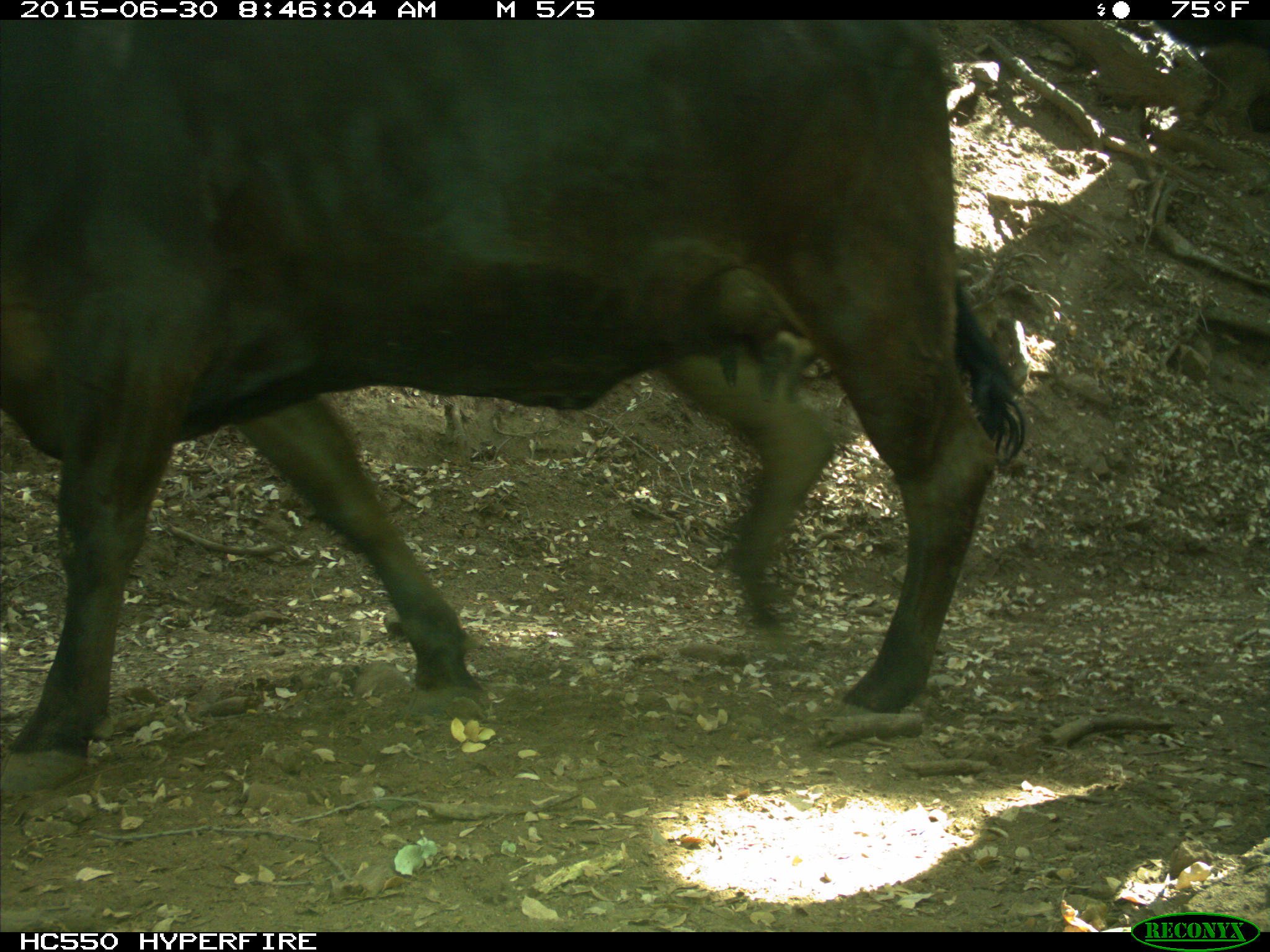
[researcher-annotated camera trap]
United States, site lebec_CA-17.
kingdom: Animalia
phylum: Chordata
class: Mammalia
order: Artiodactyla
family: Bovidae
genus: Bos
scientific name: Bos taurus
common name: domestic cow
Bos taurus (domestic cow).